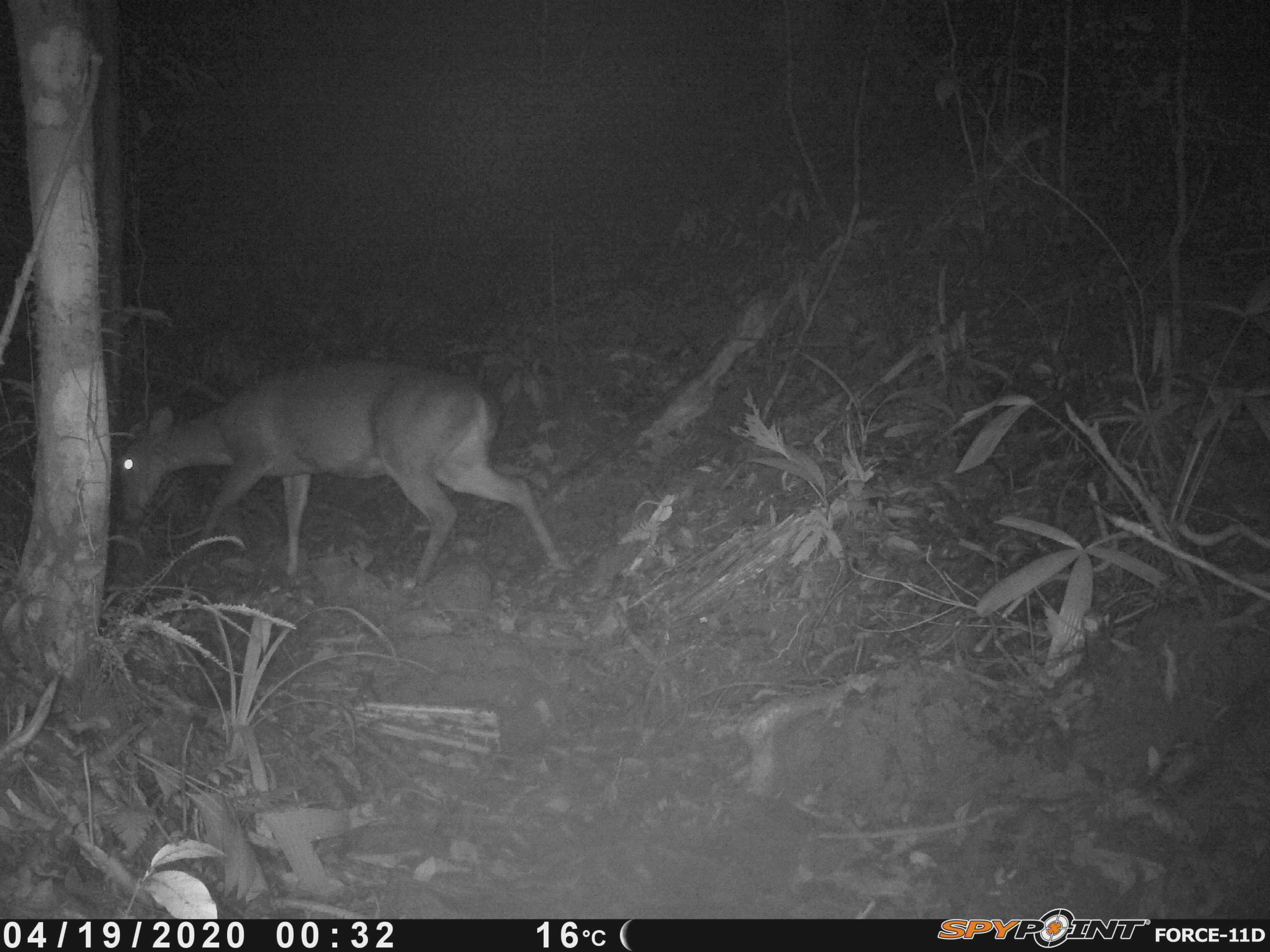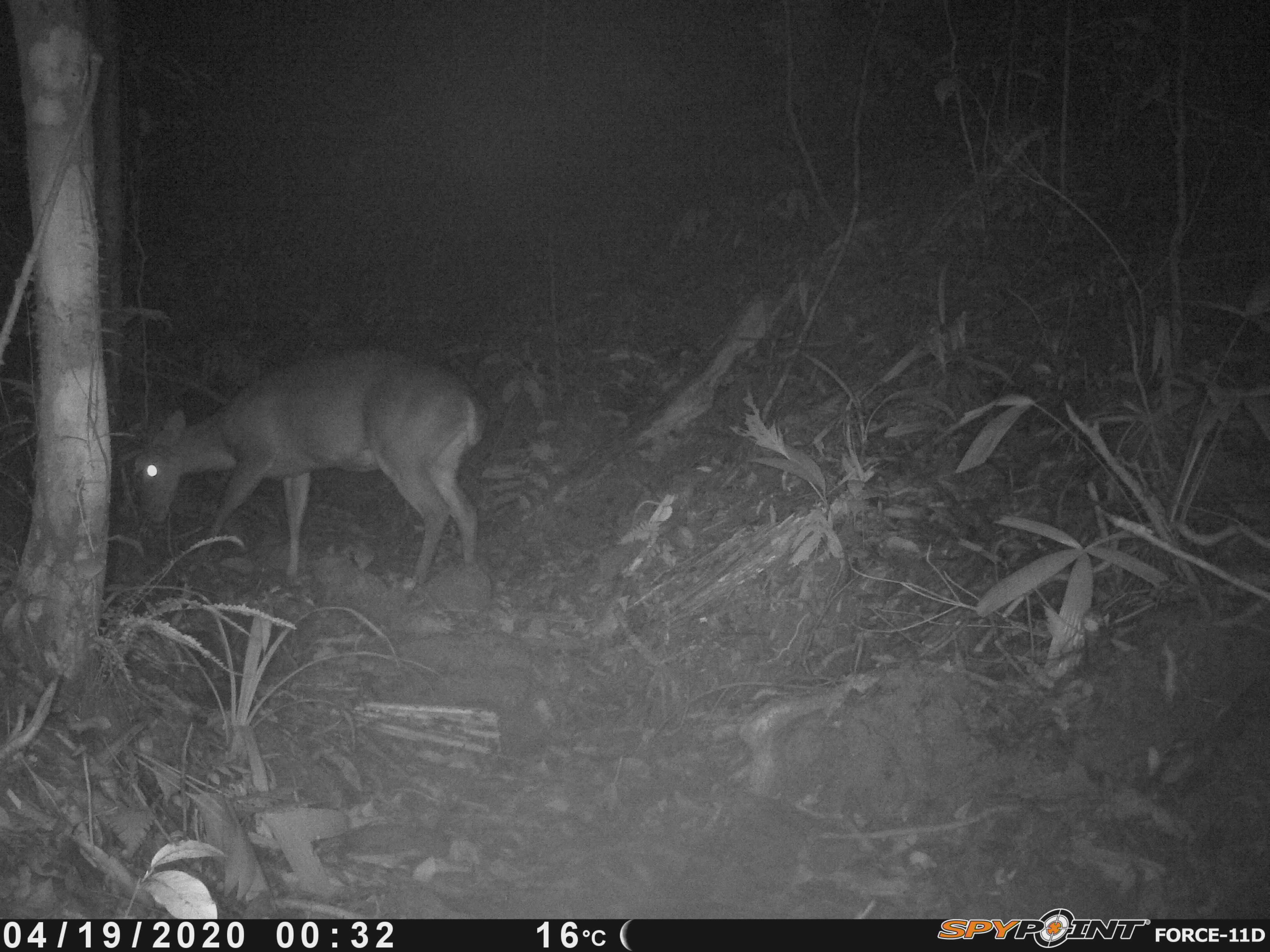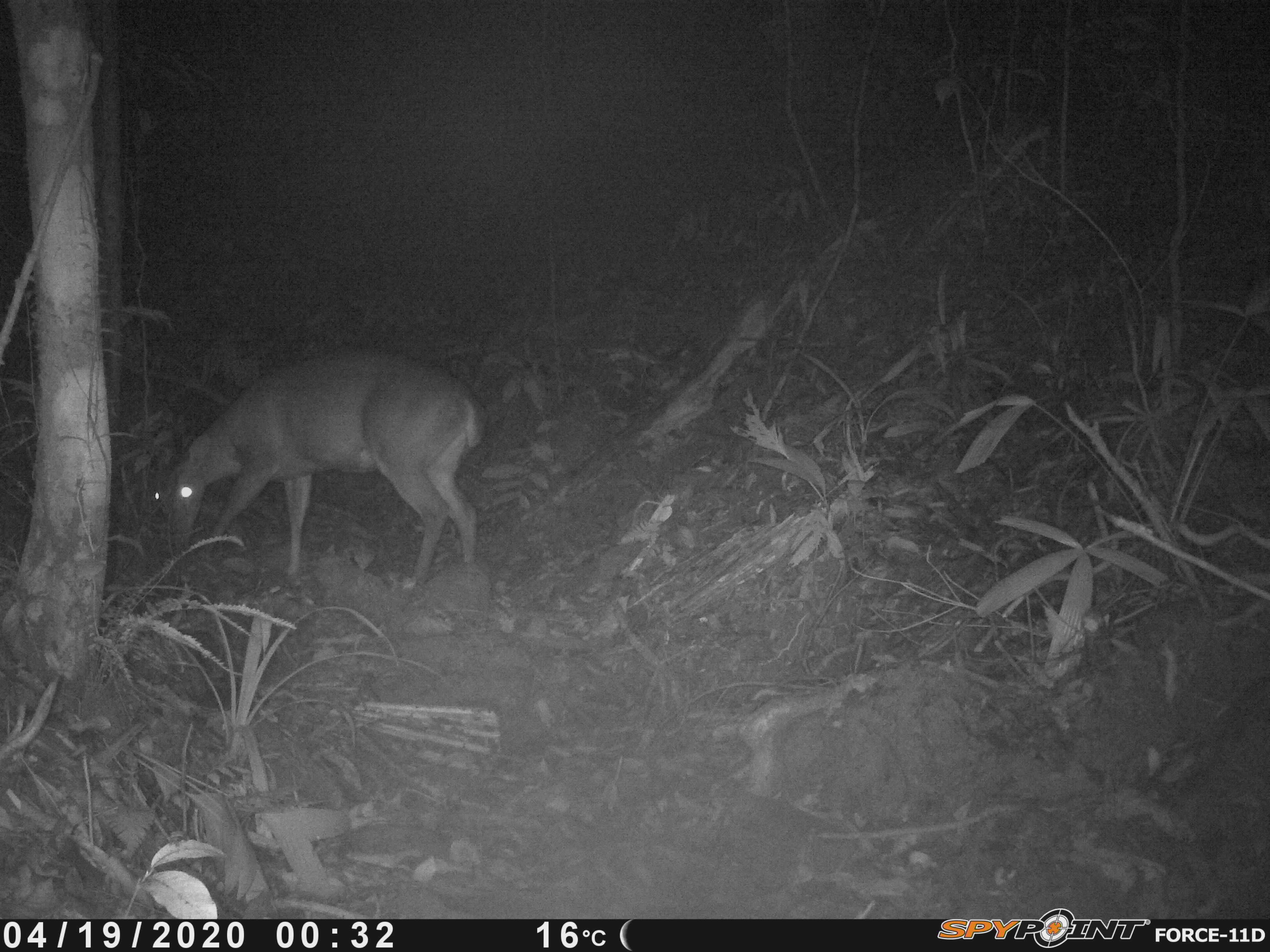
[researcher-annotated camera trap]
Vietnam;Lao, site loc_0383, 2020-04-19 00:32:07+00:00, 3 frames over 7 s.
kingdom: Animalia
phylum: Chordata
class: Mammalia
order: Artiodactyla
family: Cervidae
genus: Muntiacus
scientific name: Muntiacus vuquangensis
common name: large-antlered muntjac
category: large antlered muntjac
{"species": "large antlered muntjac (large-antlered muntjac) (Muntiacus vuquangensis)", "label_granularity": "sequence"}